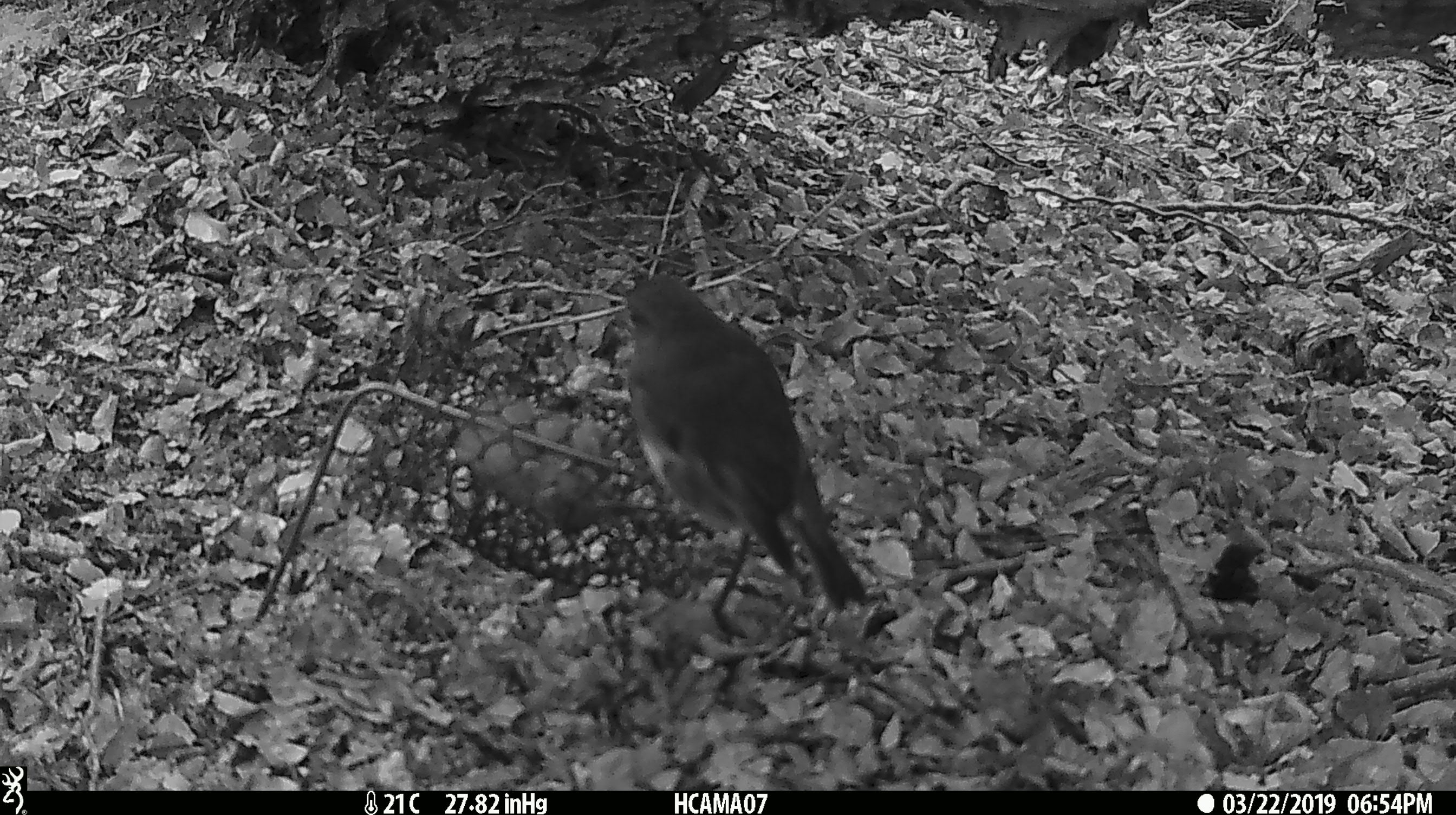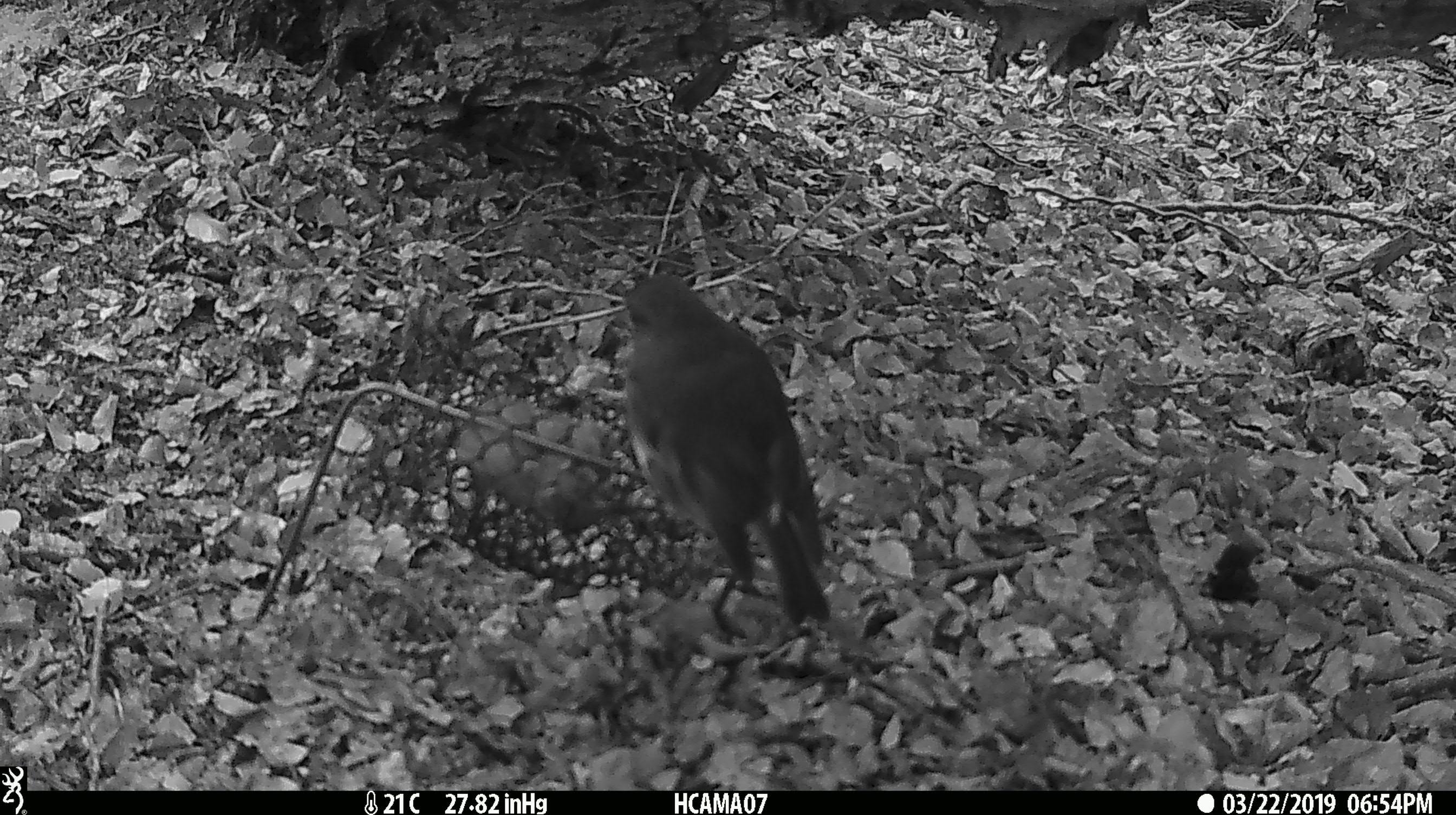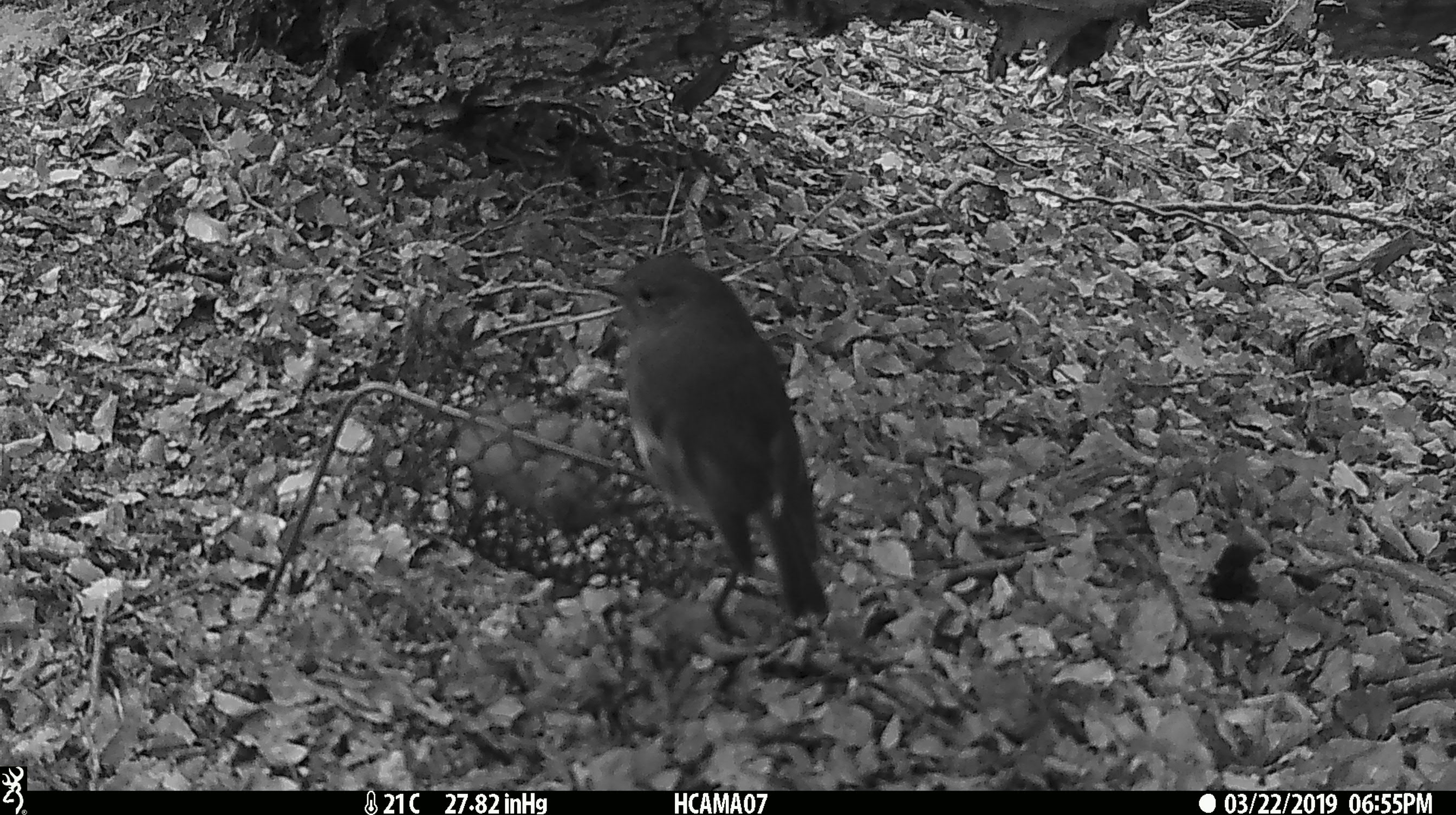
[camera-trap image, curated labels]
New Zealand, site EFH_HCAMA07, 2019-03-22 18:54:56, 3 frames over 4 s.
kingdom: Animalia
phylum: Chordata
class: Aves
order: Passeriformes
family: Petroicidae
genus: Petroica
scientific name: Petroica australis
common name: new zealand robin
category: robin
Robin (new zealand robin) (Petroica australis).